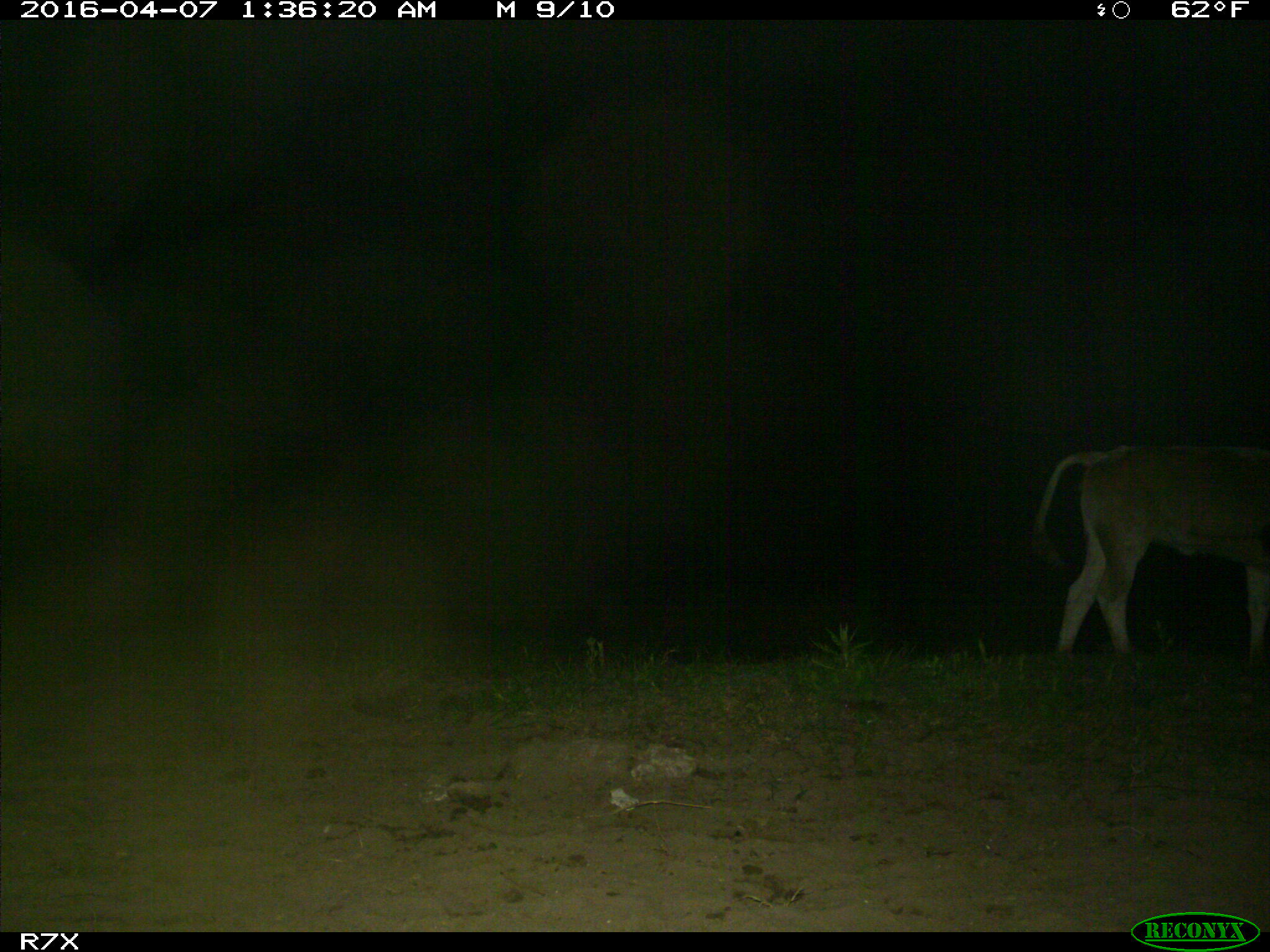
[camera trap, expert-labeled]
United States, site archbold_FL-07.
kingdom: Animalia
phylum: Chordata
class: Mammalia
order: Artiodactyla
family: Bovidae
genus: Bos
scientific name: Bos taurus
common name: domestic cow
Bos taurus (domestic cow).